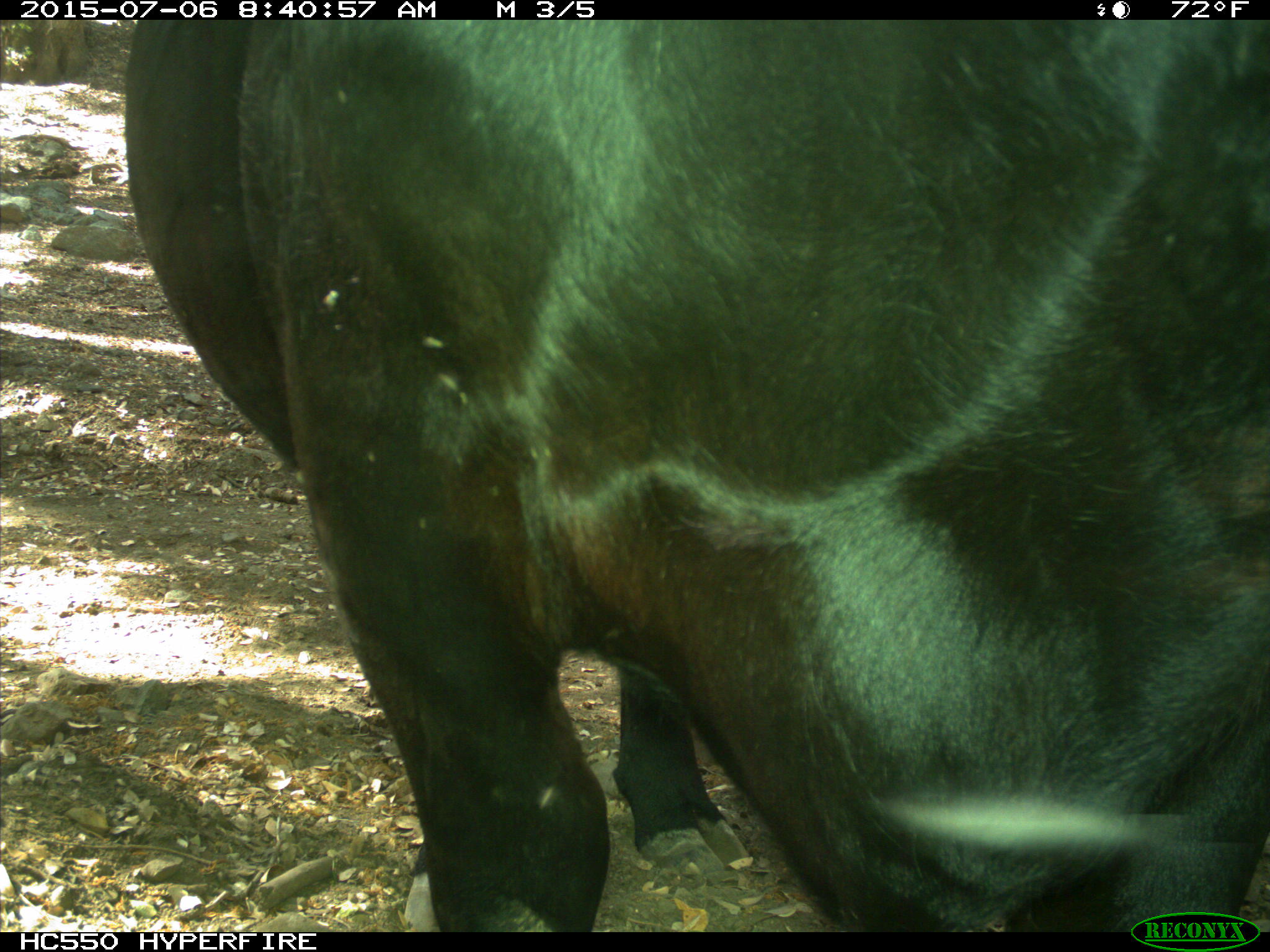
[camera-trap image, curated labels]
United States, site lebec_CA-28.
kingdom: Animalia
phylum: Chordata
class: Mammalia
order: Artiodactyla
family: Bovidae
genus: Bos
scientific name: Bos taurus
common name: domestic cow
Bos taurus (domestic cow).